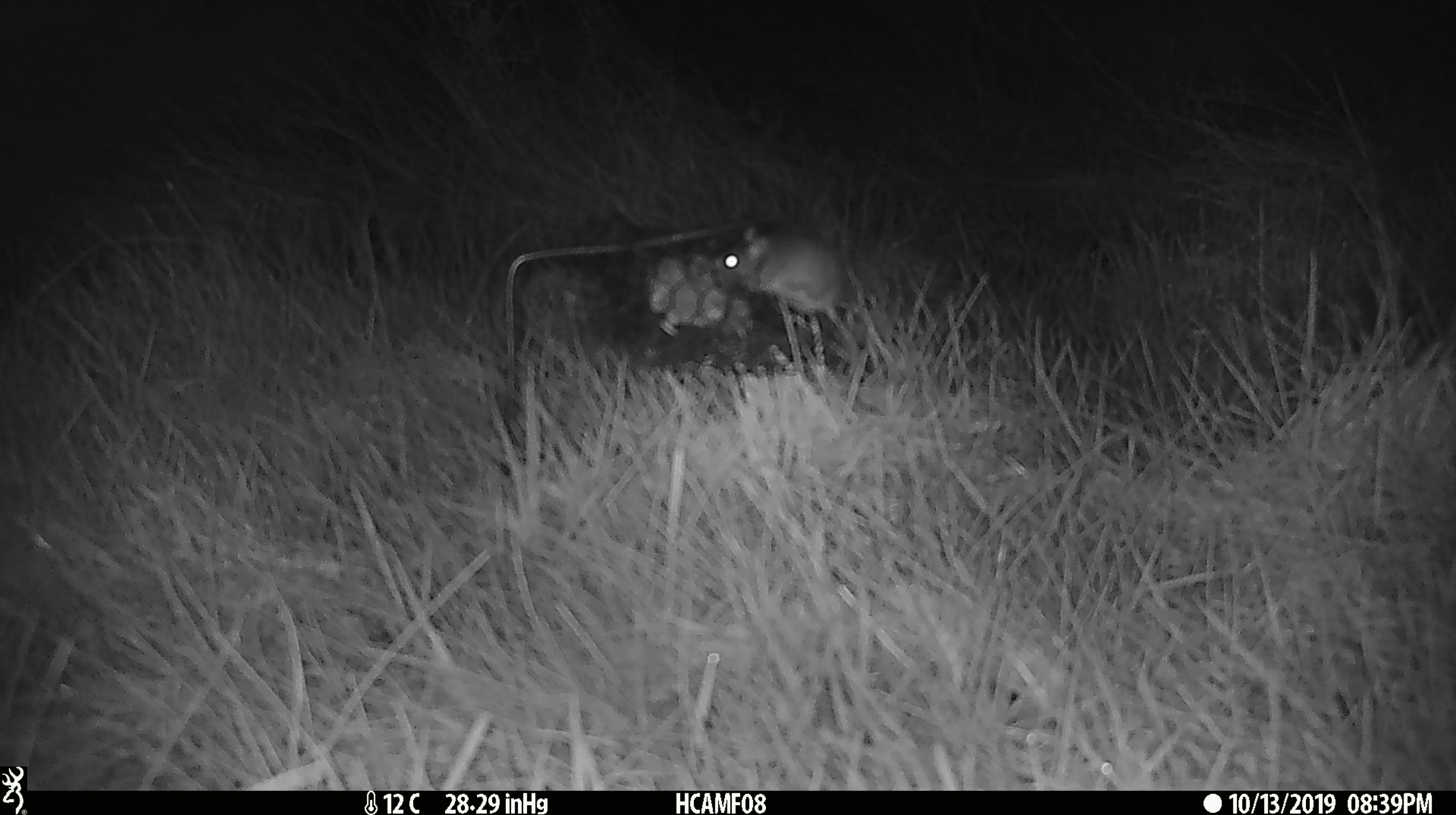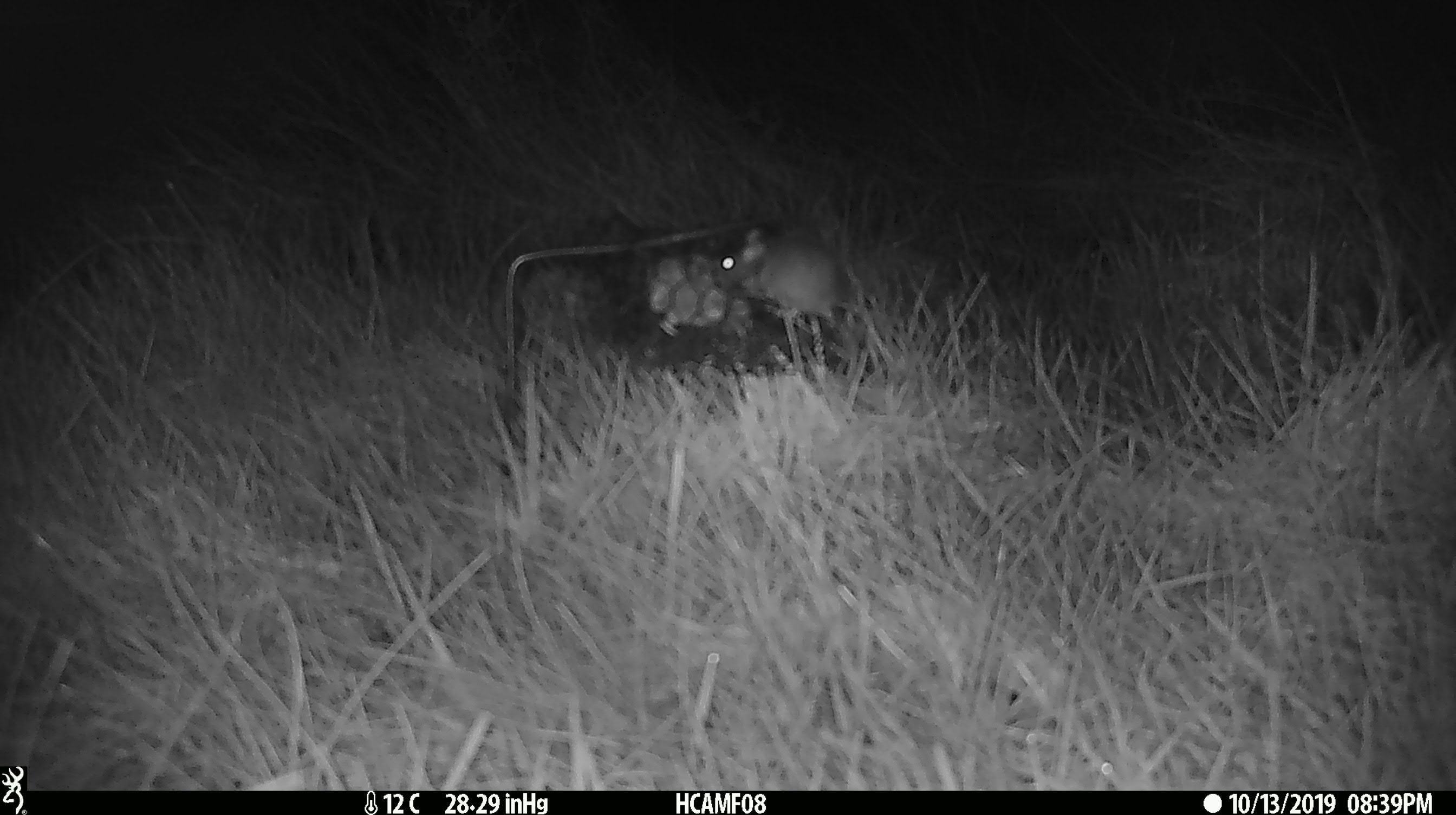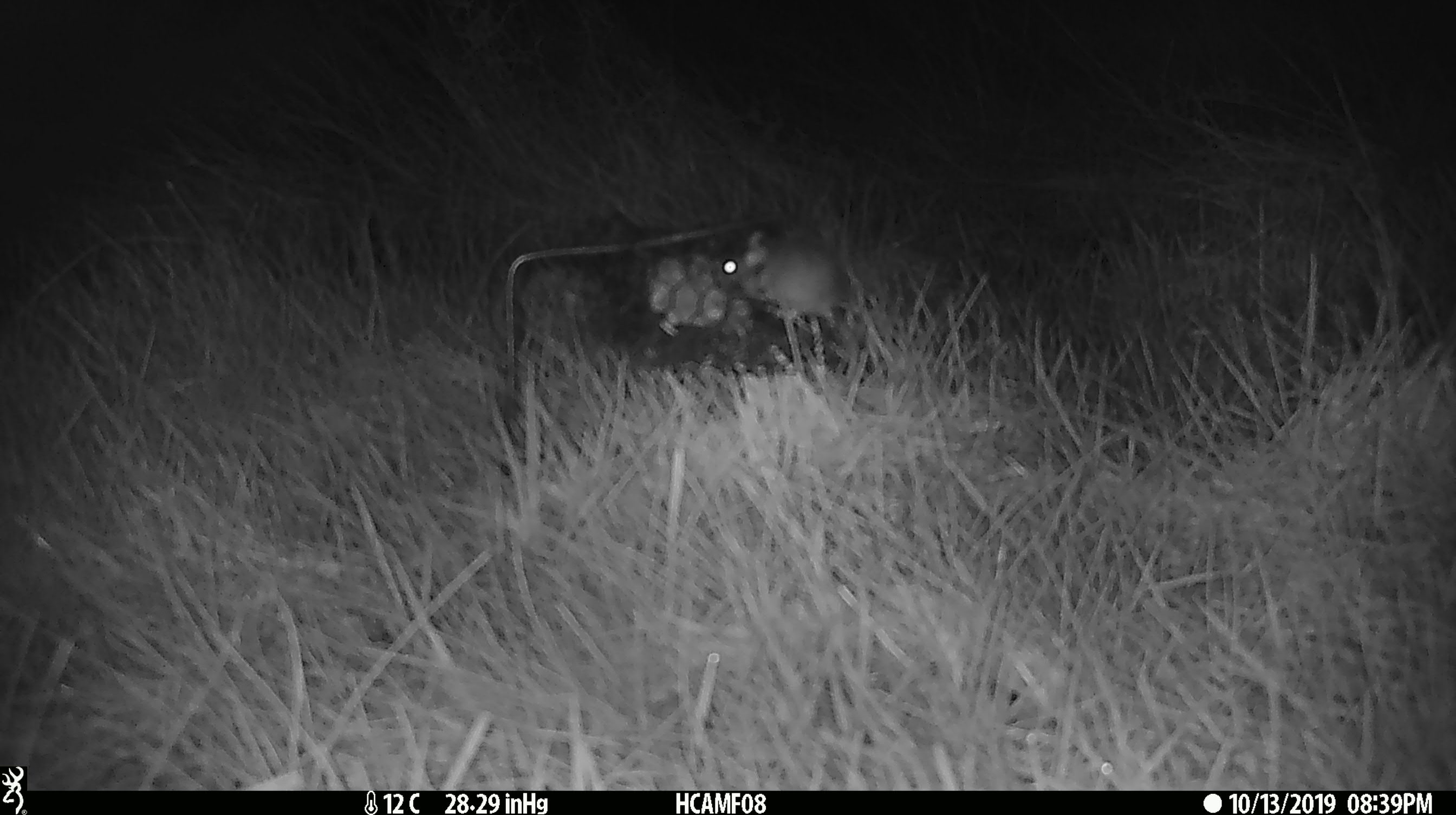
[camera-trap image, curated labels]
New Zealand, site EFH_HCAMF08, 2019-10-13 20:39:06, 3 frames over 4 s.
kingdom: Animalia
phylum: Chordata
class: Mammalia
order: Rodentia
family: Muridae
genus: Mus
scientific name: Mus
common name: mouse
Mouse (Mus).